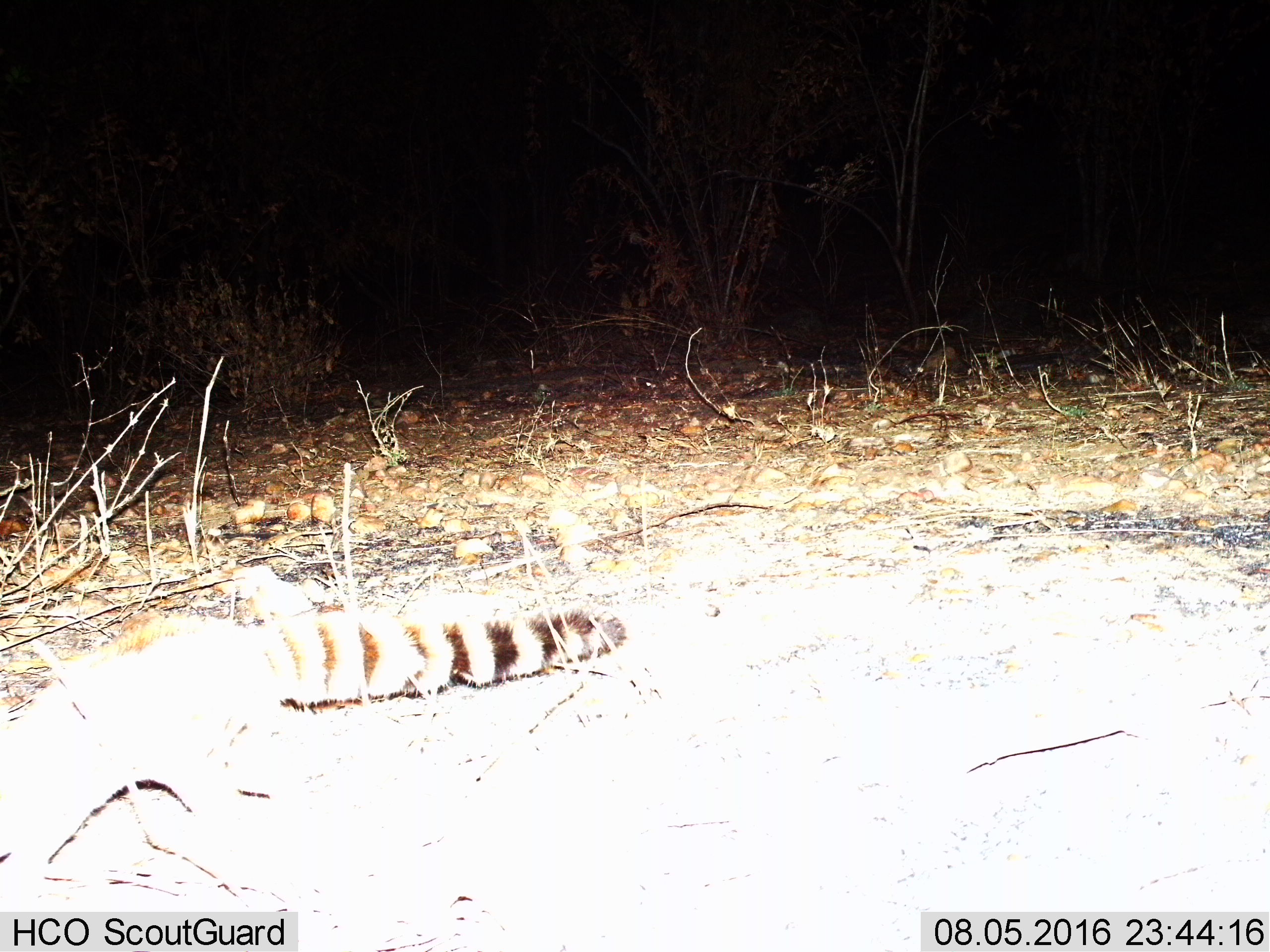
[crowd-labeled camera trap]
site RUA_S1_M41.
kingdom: Animalia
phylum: Chordata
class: Mammalia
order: Carnivora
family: Viverridae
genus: Genetta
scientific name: Genetta genetta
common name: small-spotted genet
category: genetcommonsmallspotted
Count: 1.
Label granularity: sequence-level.